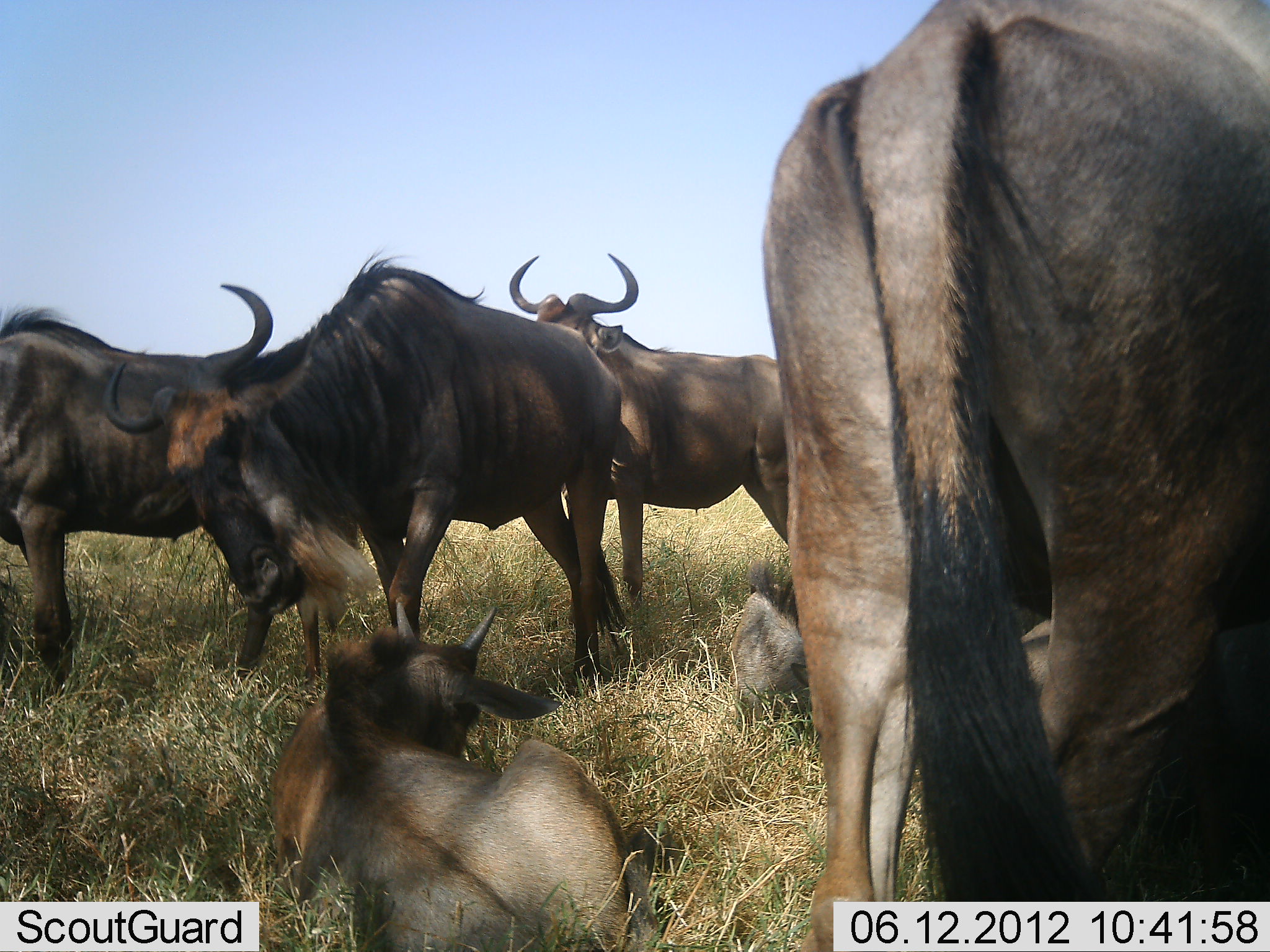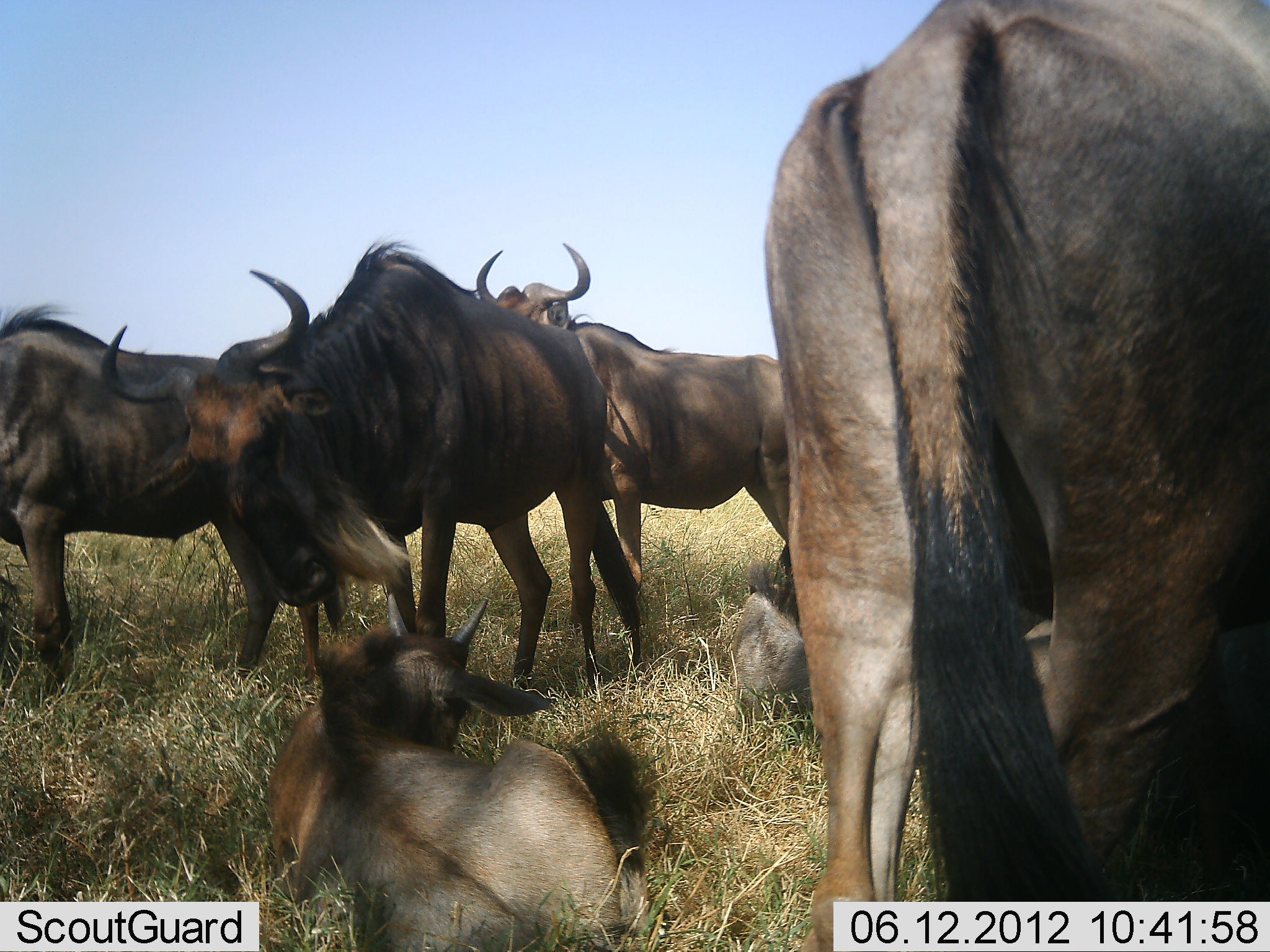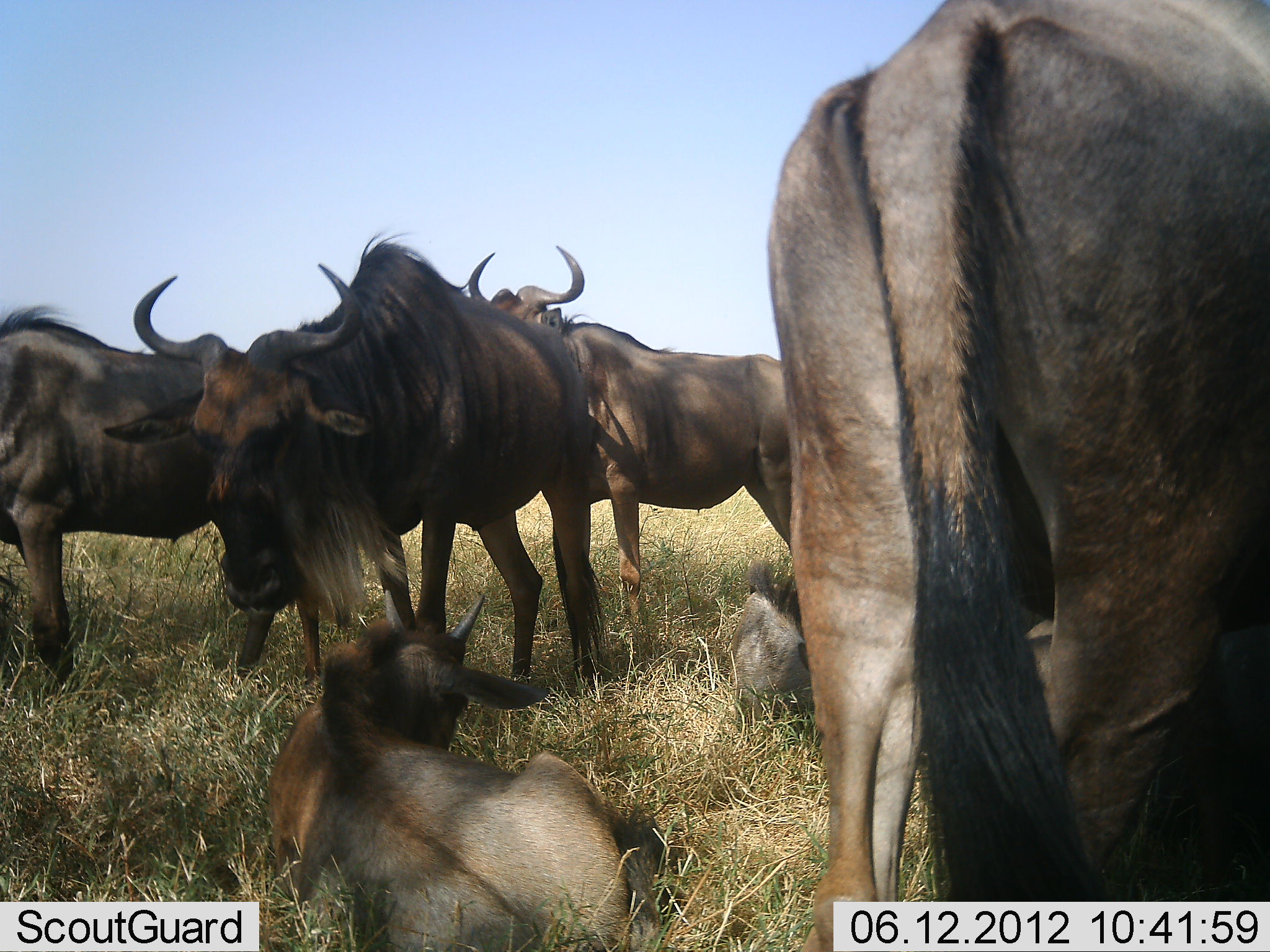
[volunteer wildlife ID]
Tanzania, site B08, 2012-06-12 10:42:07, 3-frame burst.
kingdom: Animalia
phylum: Chordata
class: Mammalia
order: Artiodactyla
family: Bovidae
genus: Connochaetes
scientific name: Connochaetes taurinus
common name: blue wildebeest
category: wildebeest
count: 6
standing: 100%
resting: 90%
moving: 0%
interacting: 40%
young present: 30%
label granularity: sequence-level